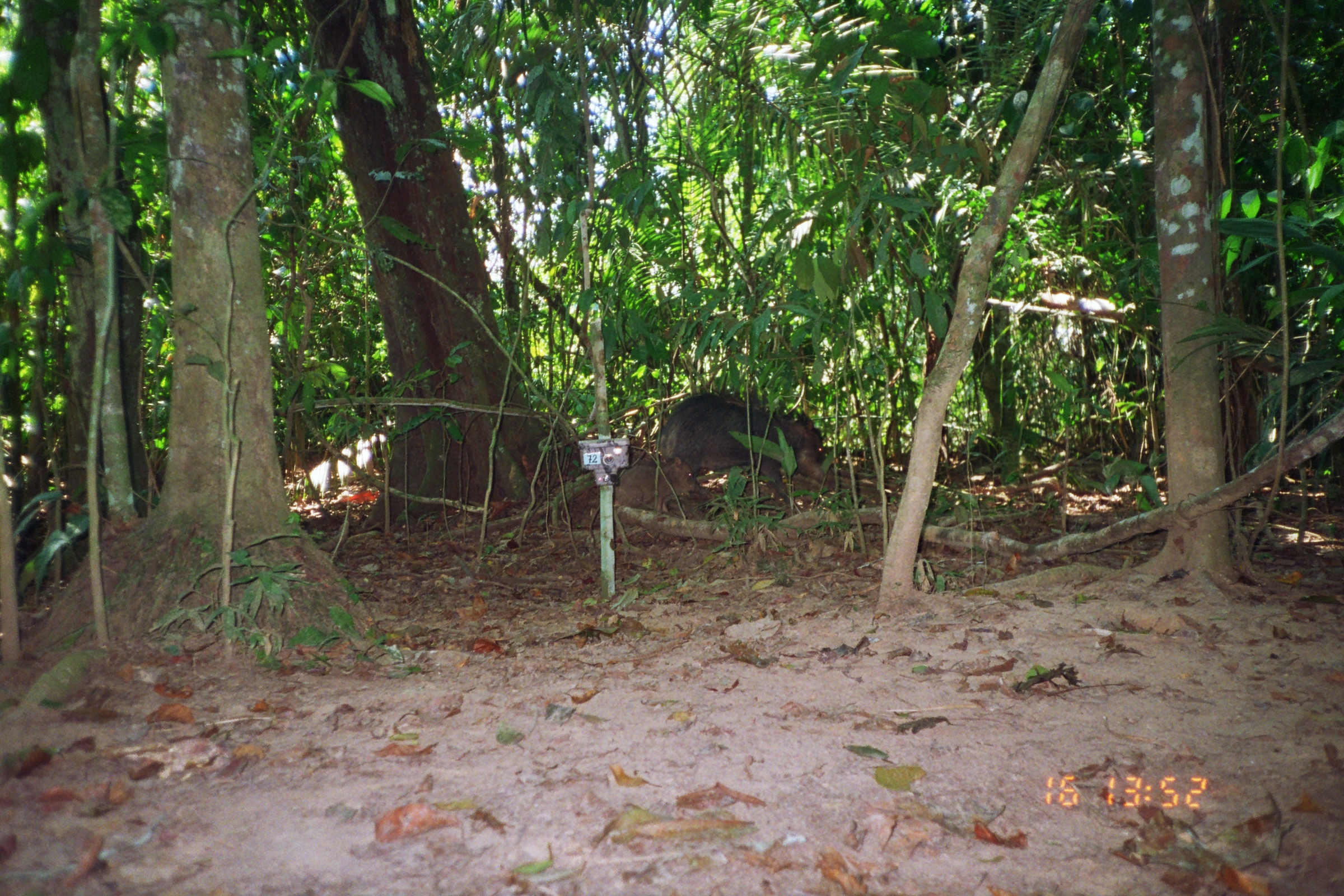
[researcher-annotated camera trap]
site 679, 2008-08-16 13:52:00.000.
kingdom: Animalia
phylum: Chordata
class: Mammalia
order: Artiodactyla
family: Tayassuidae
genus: Tayassu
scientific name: Tayassu pecari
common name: white-lipped peccary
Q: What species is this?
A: Tayassu pecari (white-lipped peccary).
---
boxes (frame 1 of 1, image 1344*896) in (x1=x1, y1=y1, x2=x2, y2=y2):
tayassu pecari: (x1=658, y1=394, x2=836, y2=502); (x1=613, y1=456, x2=702, y2=514)